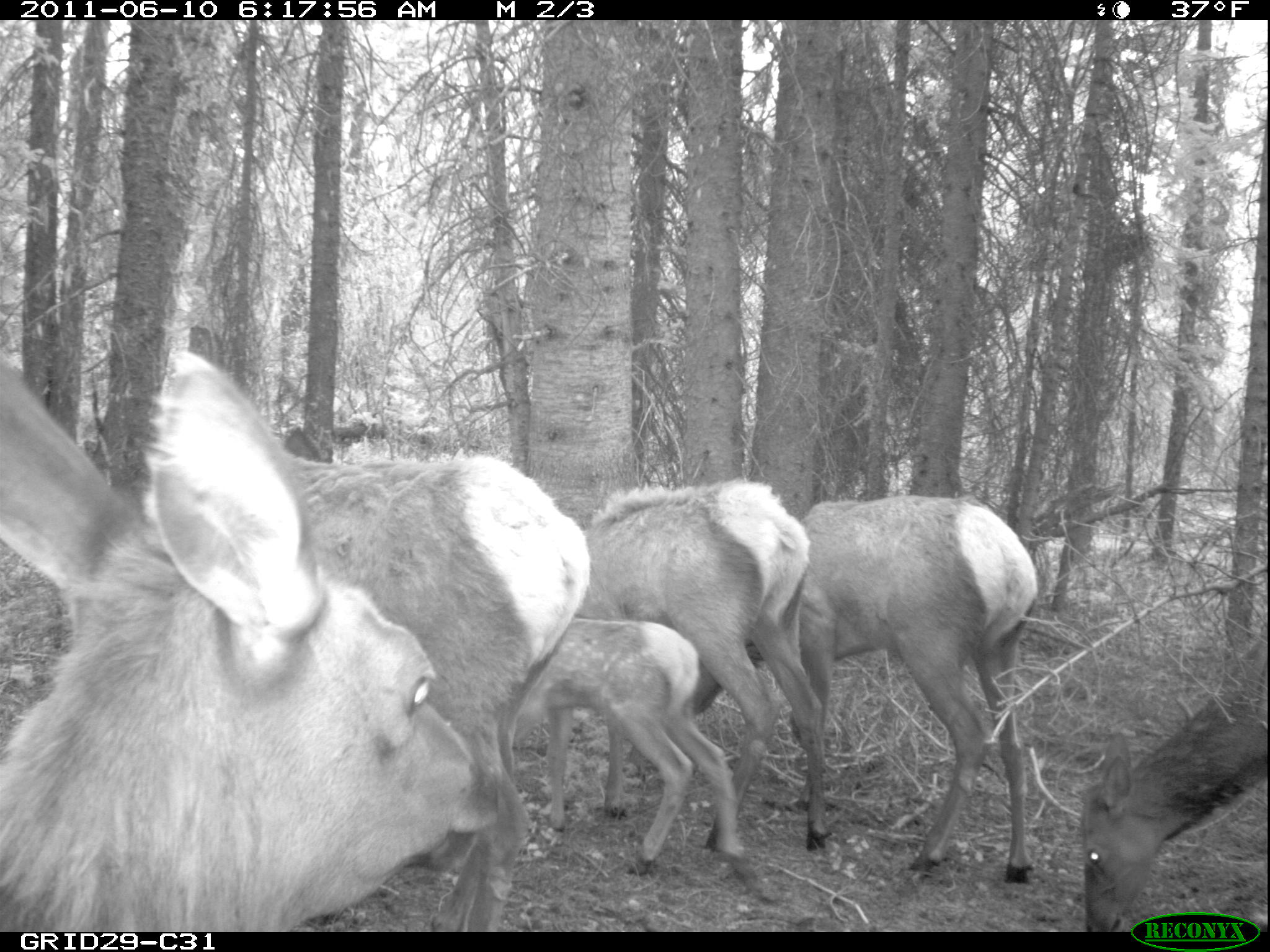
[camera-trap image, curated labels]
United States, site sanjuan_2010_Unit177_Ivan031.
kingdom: Animalia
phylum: Chordata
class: Mammalia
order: Artiodactyla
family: Cervidae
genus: Cervus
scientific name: Cervus elaphus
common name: red deer